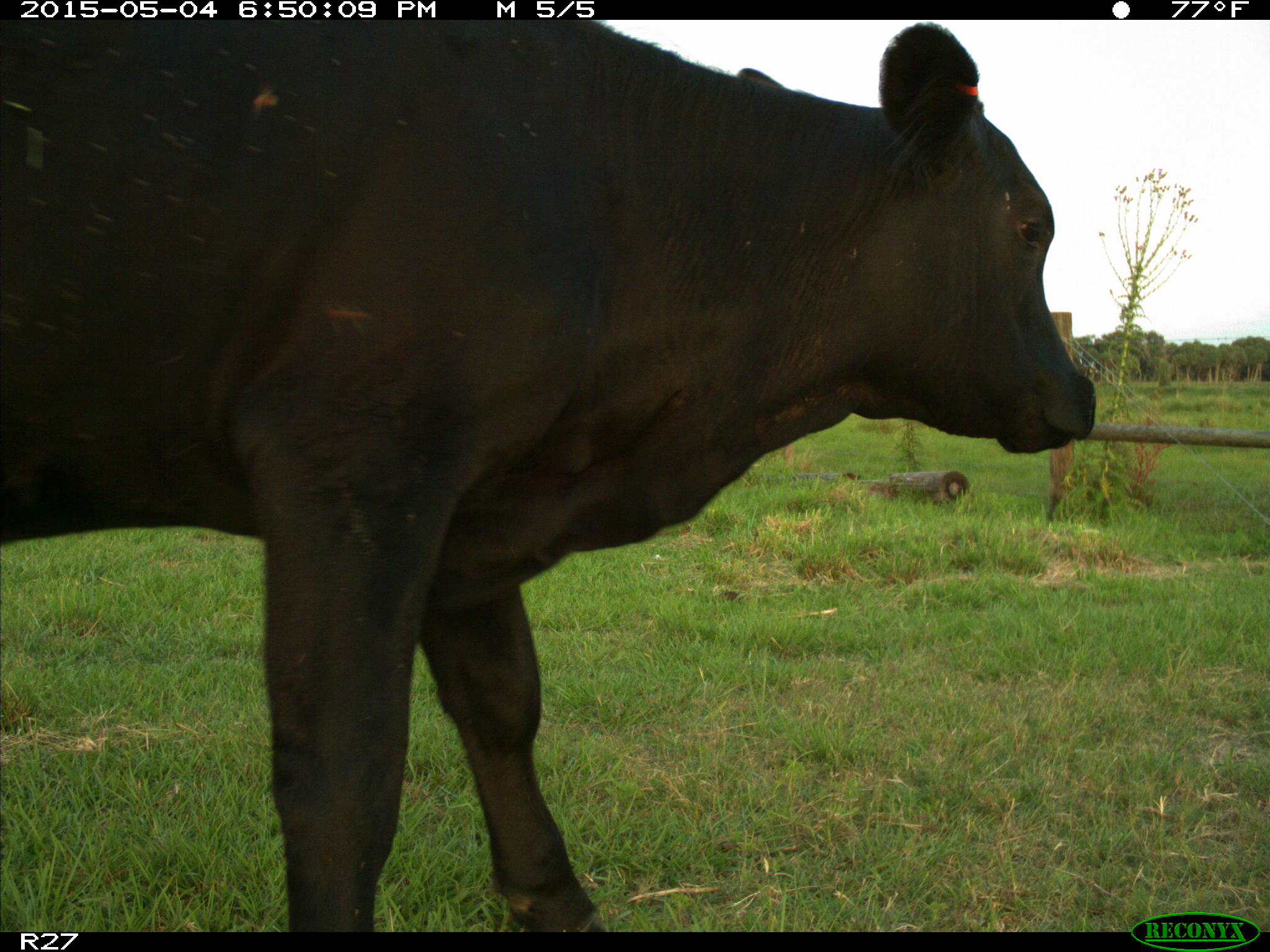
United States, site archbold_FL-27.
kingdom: Animalia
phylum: Chordata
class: Mammalia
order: Artiodactyla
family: Bovidae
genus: Bos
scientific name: Bos taurus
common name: domestic cow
Bos taurus (domestic cow).